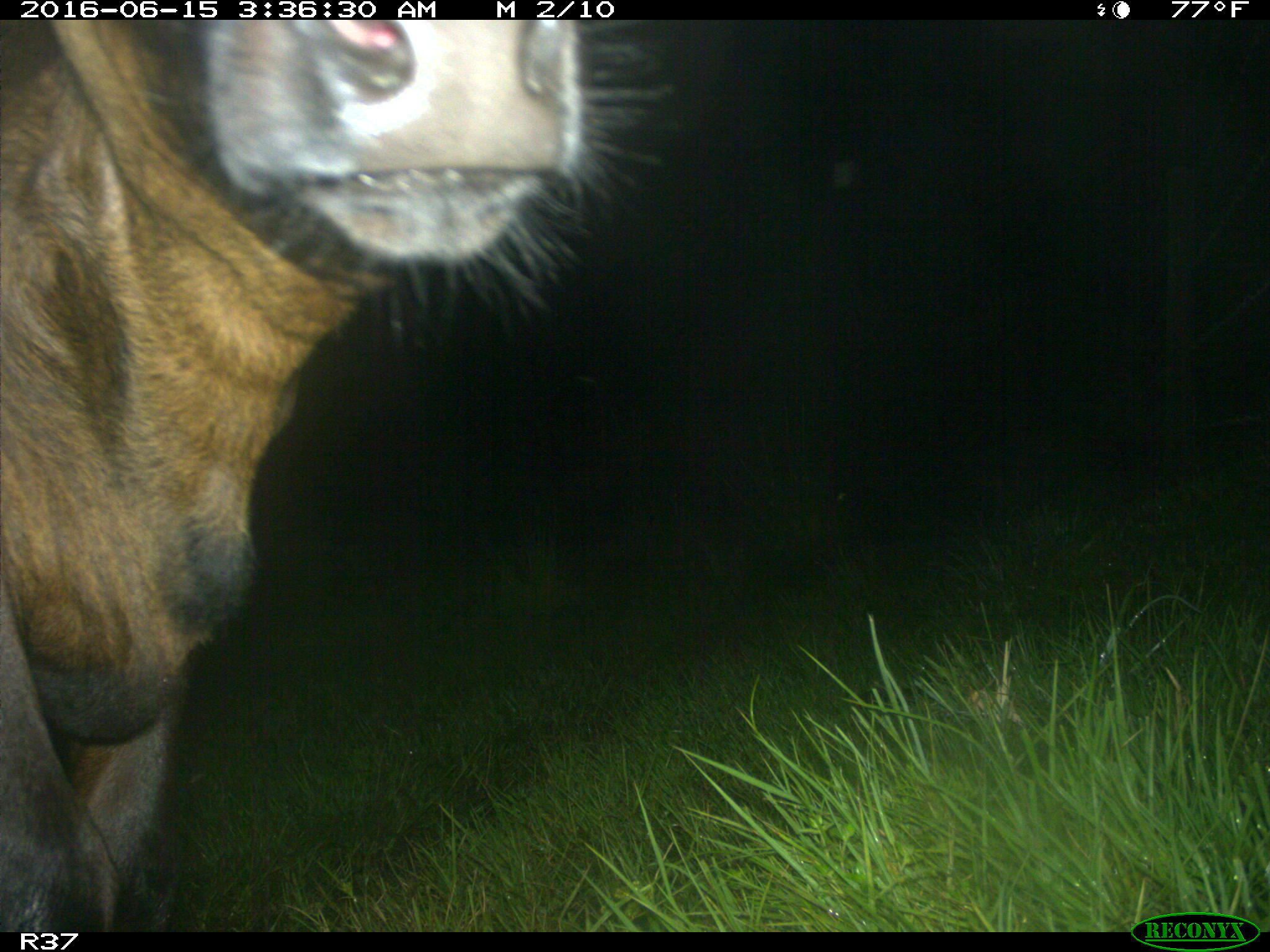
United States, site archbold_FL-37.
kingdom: Animalia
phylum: Chordata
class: Mammalia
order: Artiodactyla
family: Bovidae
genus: Bos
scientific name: Bos taurus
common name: domestic cow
Bos taurus (domestic cow).